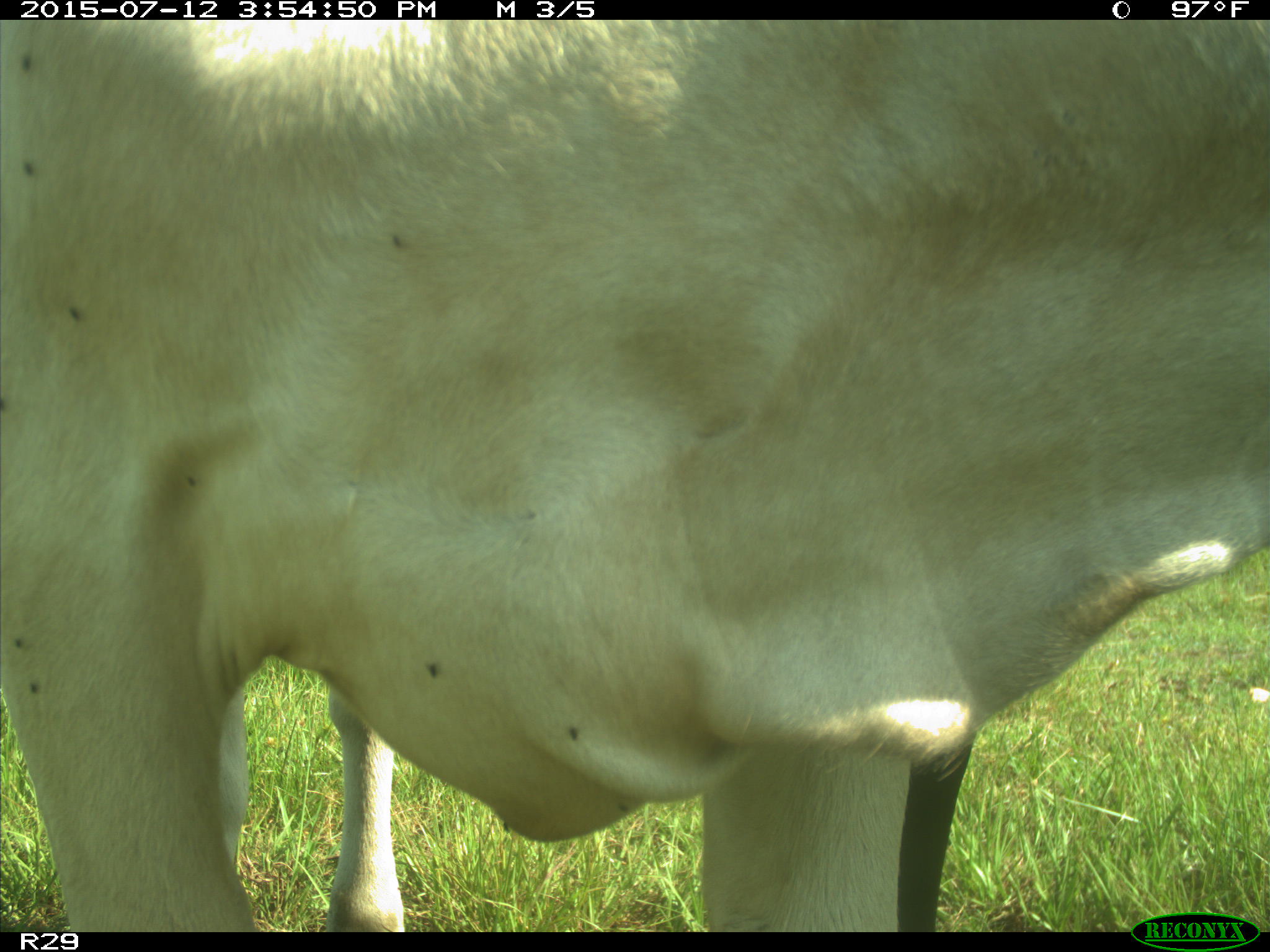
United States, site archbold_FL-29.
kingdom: Animalia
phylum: Chordata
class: Mammalia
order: Artiodactyla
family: Bovidae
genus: Bos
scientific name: Bos taurus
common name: domestic cow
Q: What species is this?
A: Bos taurus (domestic cow).